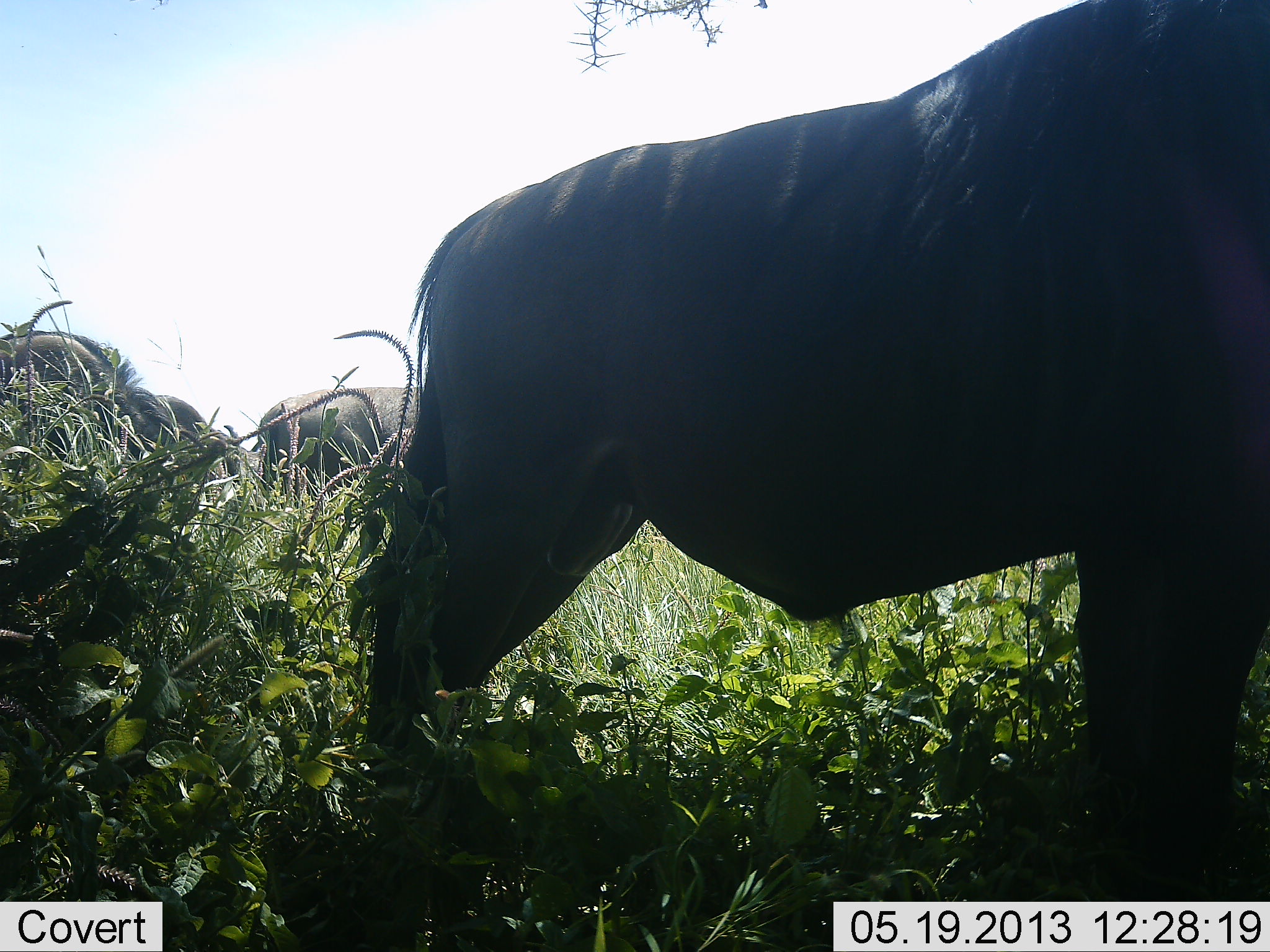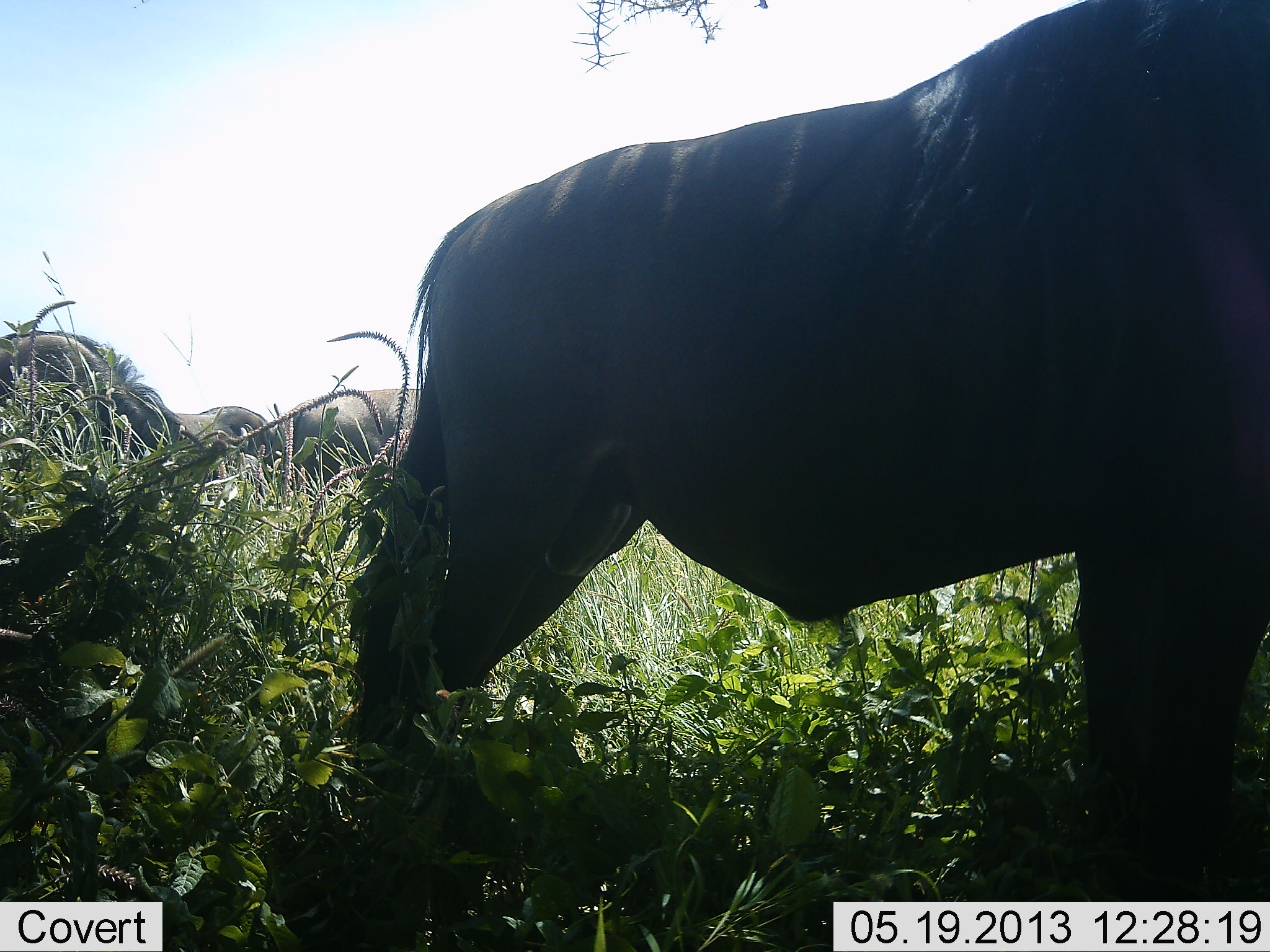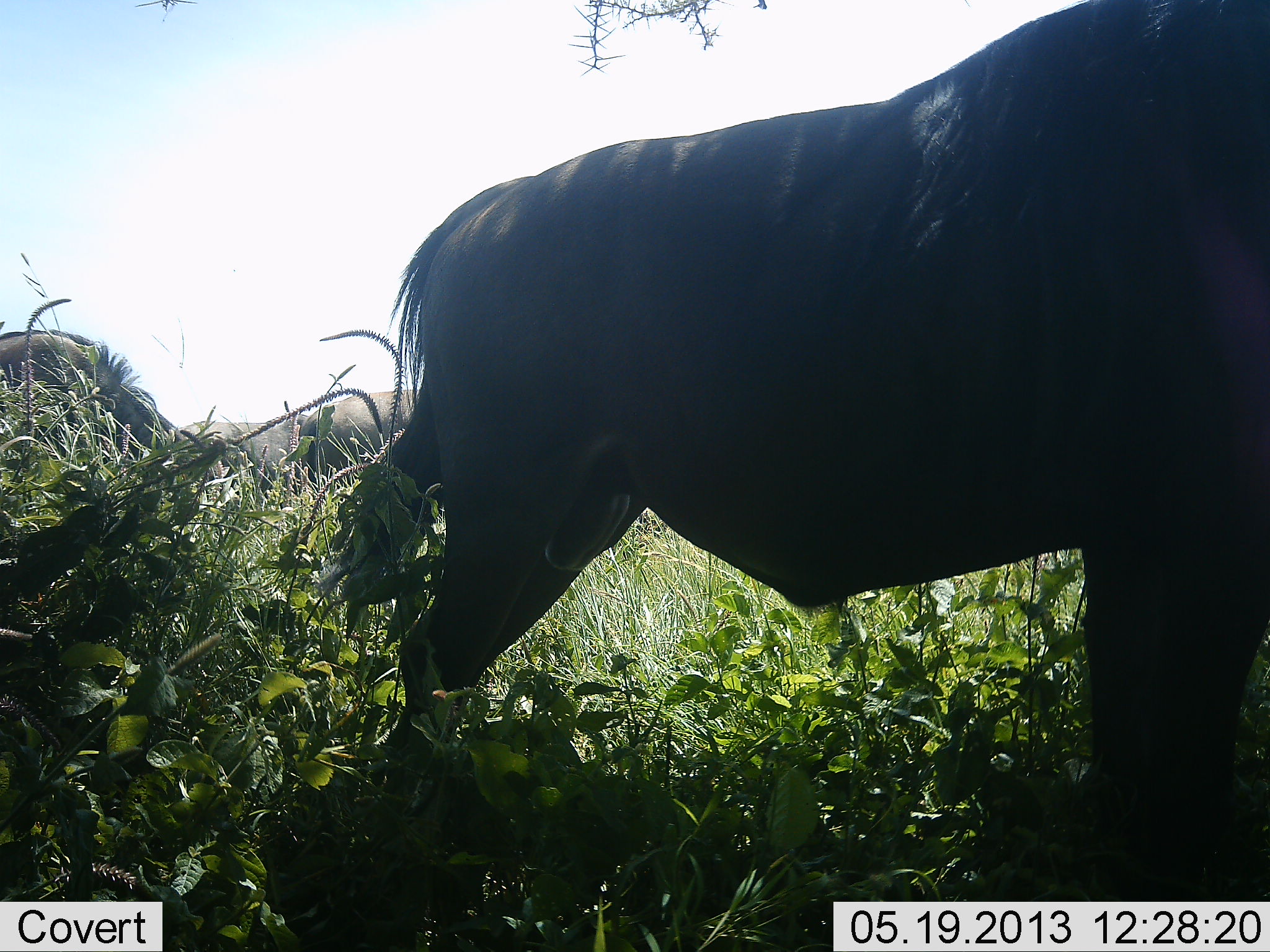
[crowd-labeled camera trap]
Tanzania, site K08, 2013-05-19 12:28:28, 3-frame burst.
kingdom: Animalia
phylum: Chordata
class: Mammalia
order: Artiodactyla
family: Bovidae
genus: Connochaetes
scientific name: Connochaetes taurinus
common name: blue wildebeest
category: wildebeest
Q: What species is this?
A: Wildebeest (blue wildebeest) (Connochaetes taurinus).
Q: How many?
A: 4.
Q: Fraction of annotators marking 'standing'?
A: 90%.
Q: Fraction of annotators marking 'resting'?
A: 0%.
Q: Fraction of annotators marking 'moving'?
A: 10%.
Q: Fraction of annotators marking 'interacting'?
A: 0%.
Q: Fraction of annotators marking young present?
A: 0%.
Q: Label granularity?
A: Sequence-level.